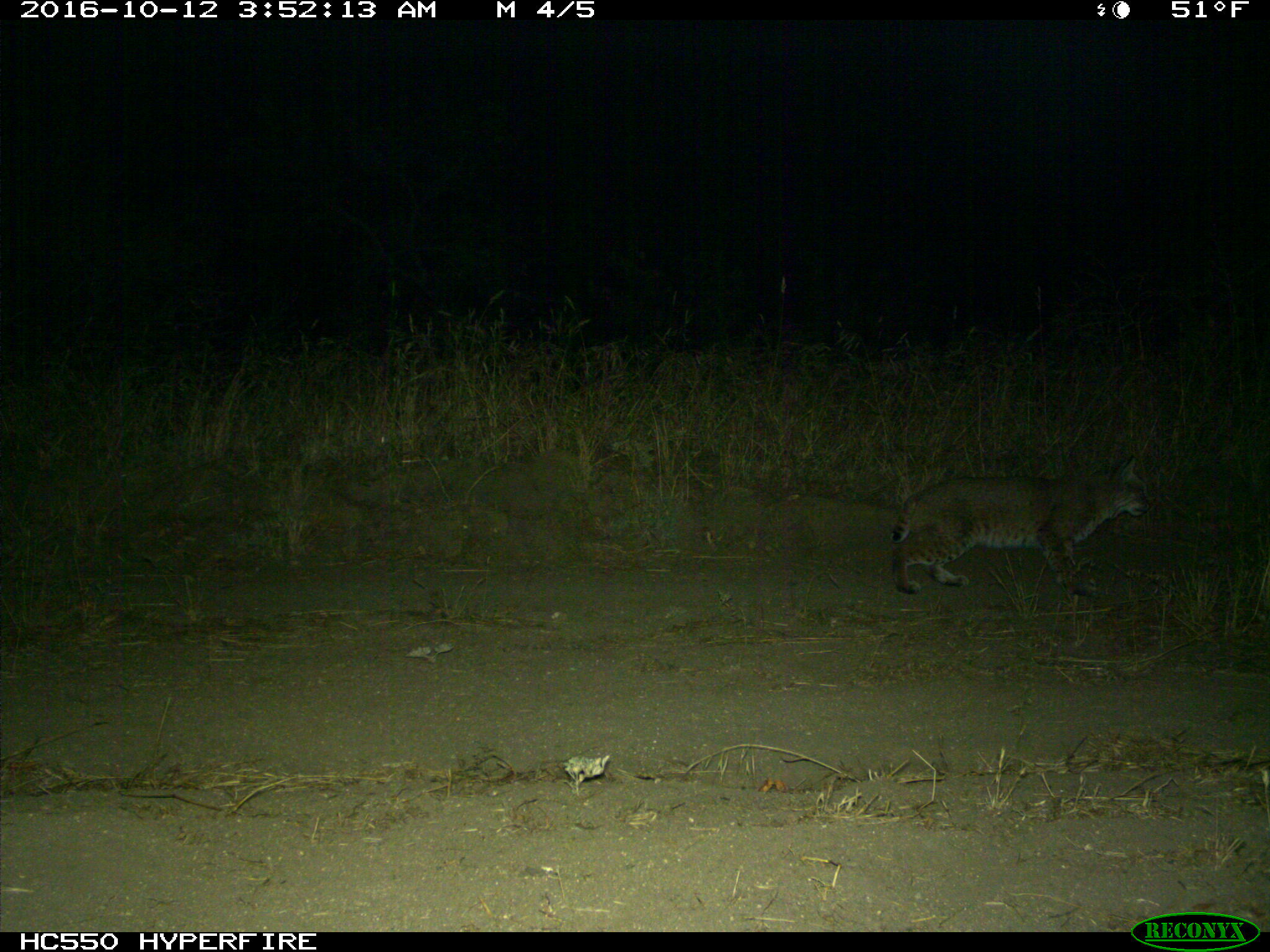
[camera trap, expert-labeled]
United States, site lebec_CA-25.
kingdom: Animalia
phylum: Chordata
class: Mammalia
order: Carnivora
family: Felidae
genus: Lynx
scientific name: Lynx rufus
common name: bobcat